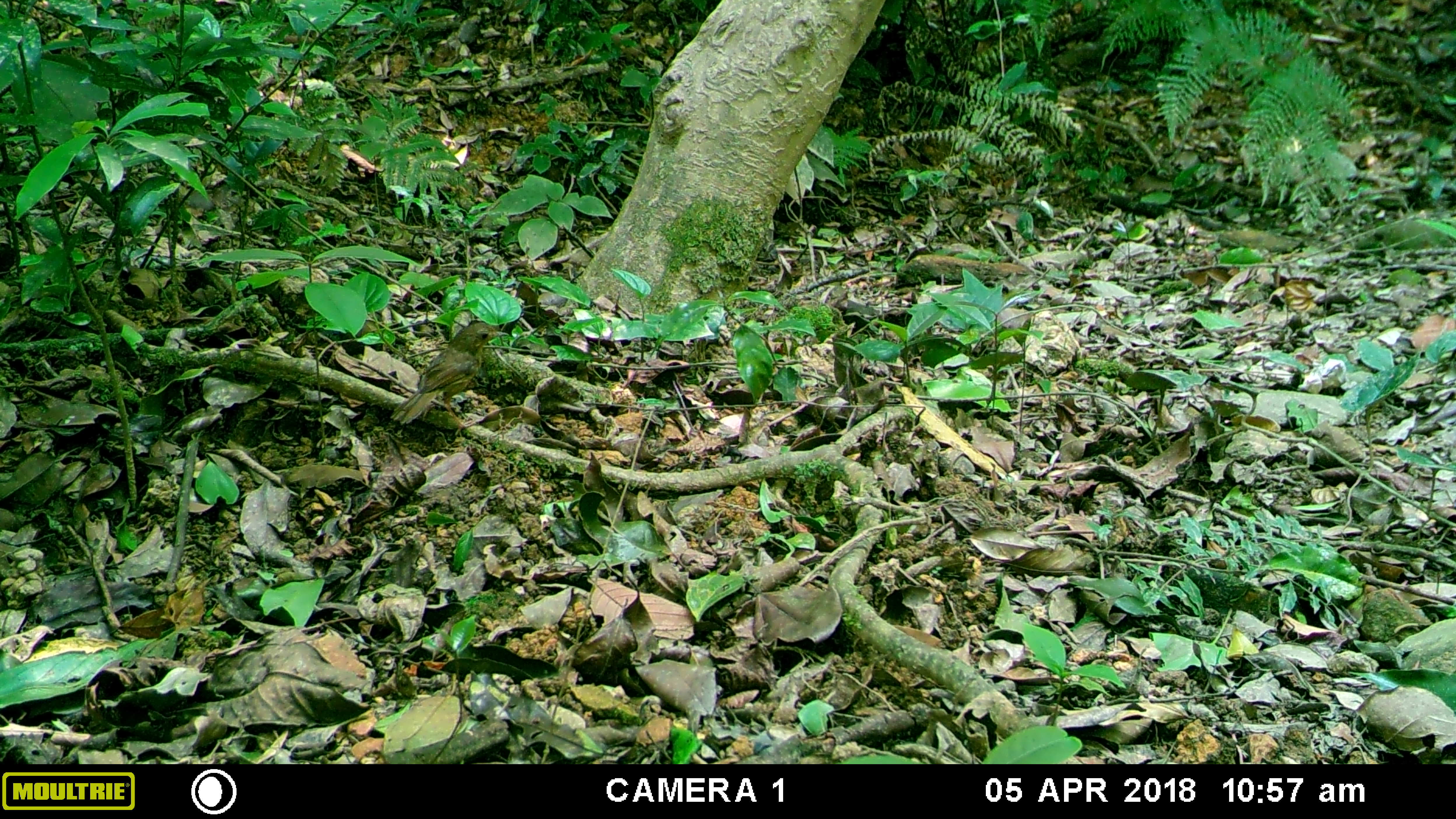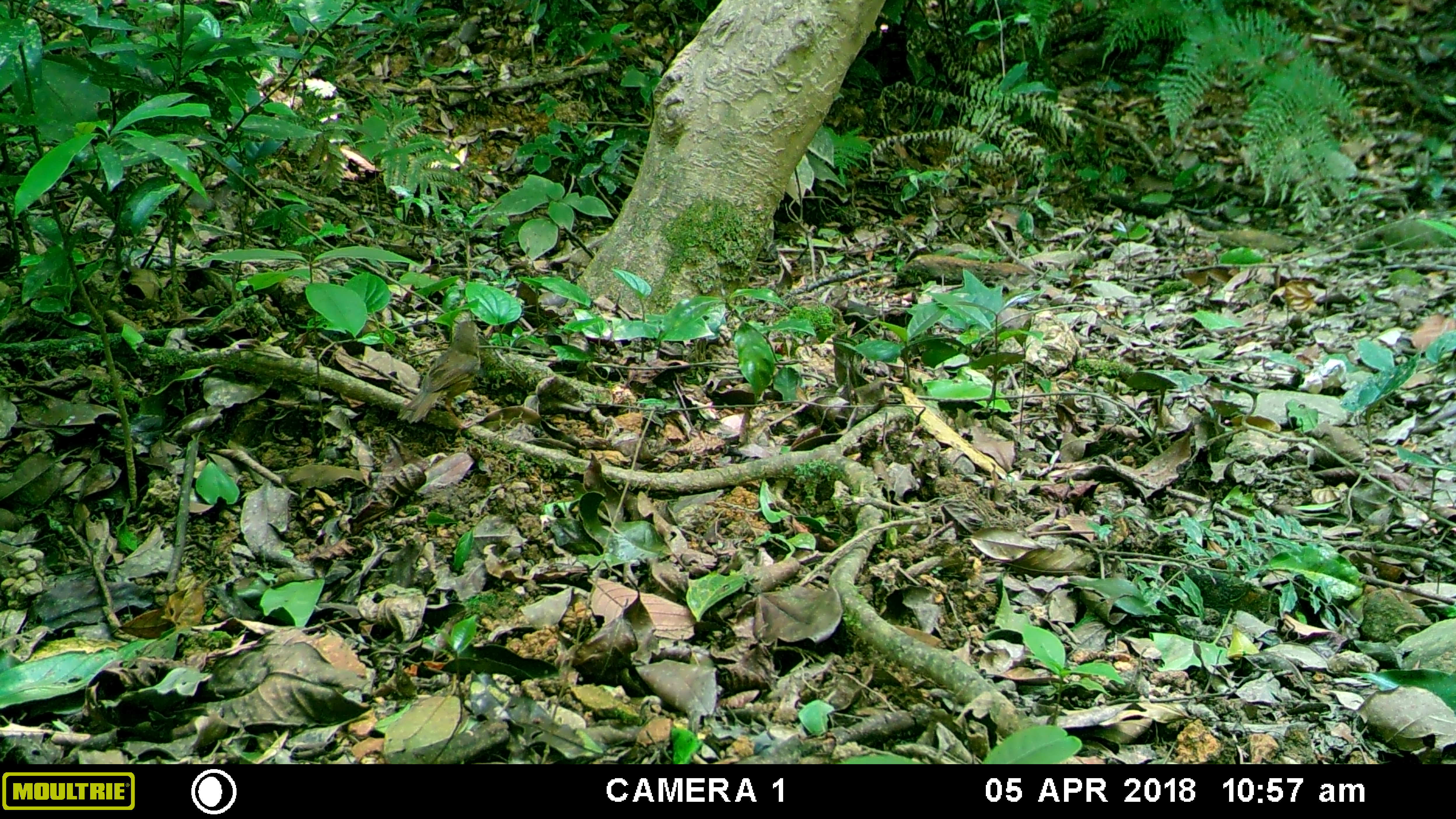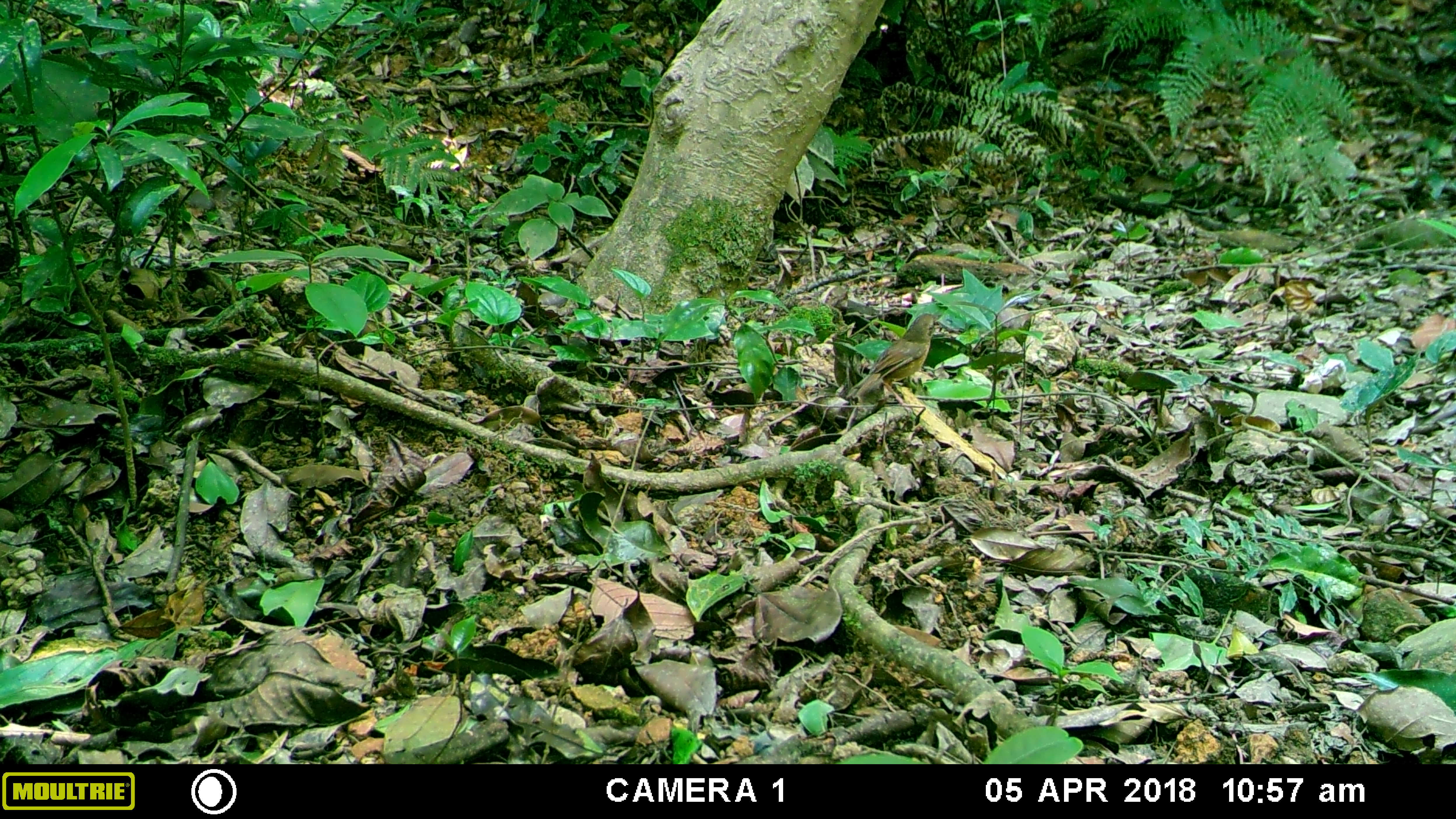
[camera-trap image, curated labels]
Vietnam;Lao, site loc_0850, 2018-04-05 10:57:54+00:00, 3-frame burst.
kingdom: Animalia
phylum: Chordata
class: Aves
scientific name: Aves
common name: bird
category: unidentified bird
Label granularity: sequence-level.